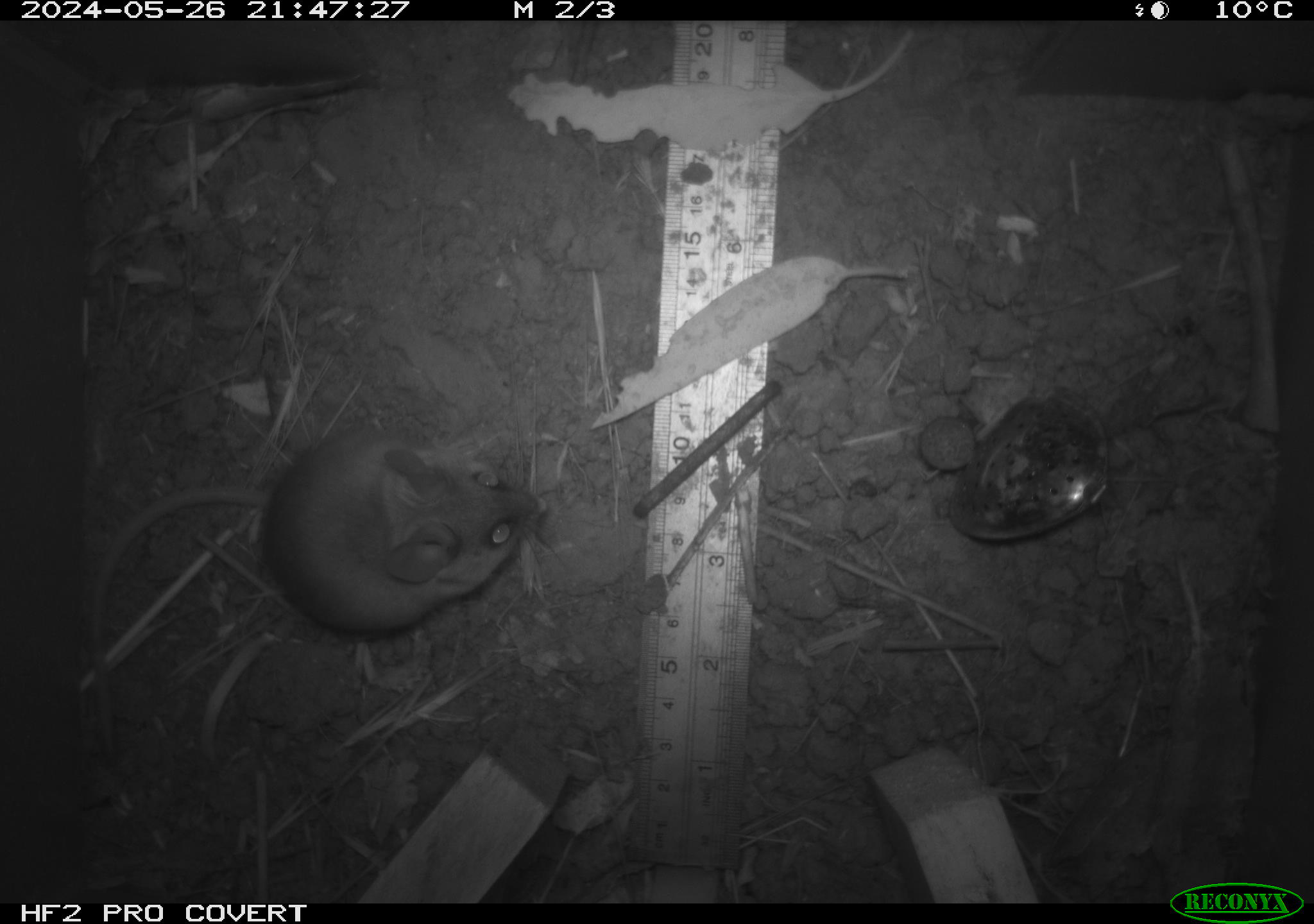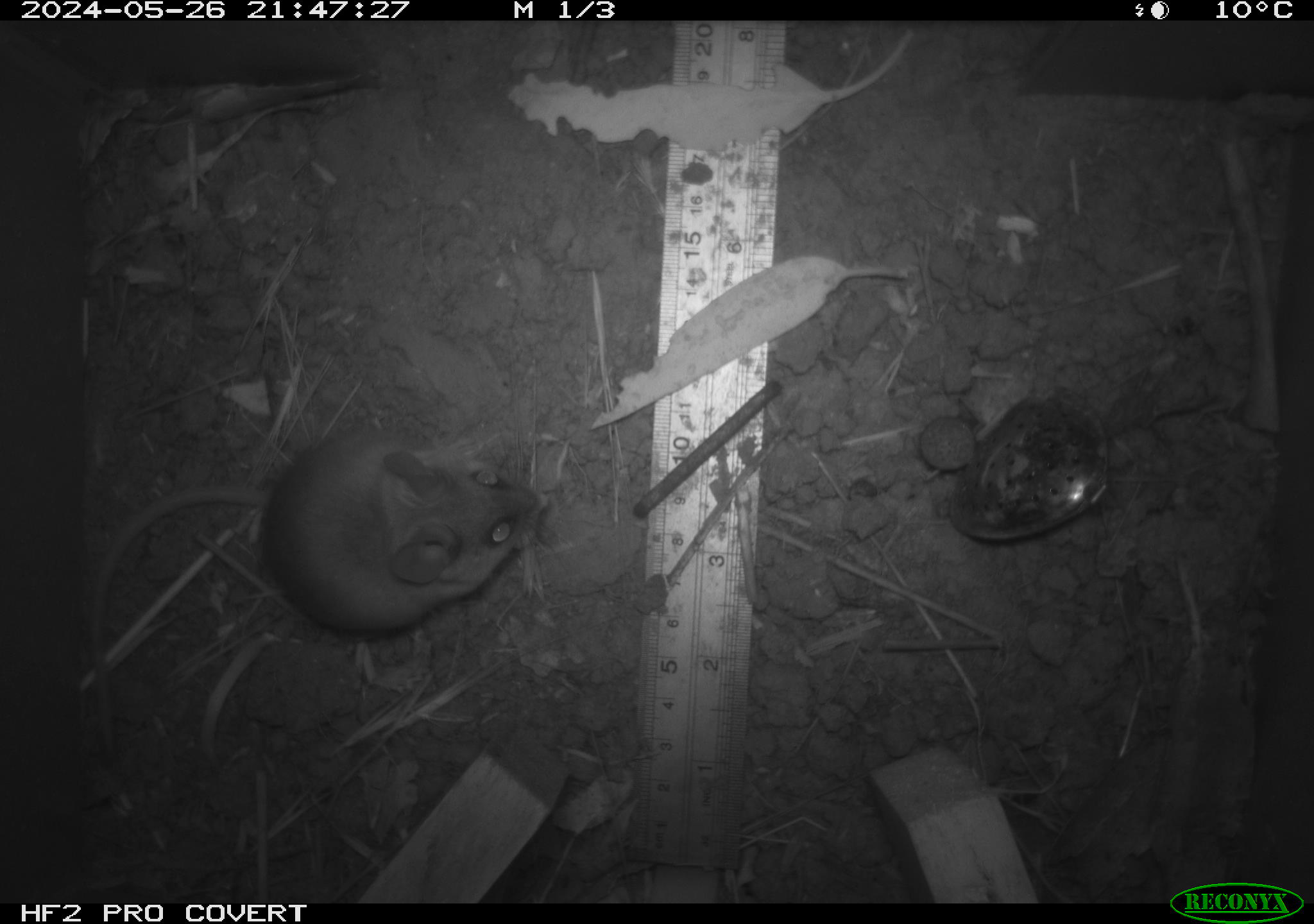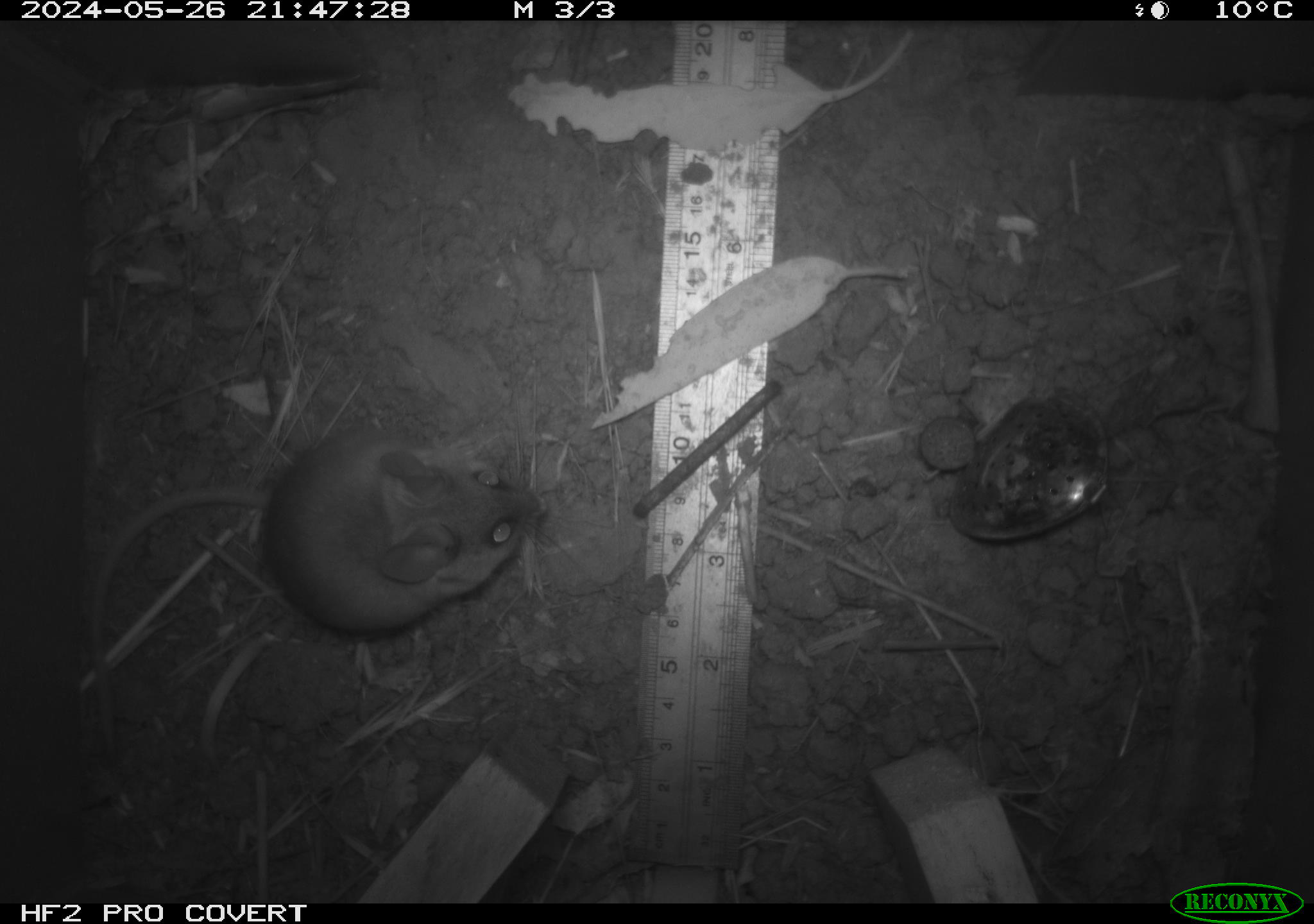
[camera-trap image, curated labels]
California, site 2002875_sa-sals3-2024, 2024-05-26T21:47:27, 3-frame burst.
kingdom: Animalia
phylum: Chordata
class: Mammalia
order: Rodentia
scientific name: Rodentia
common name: mouse species